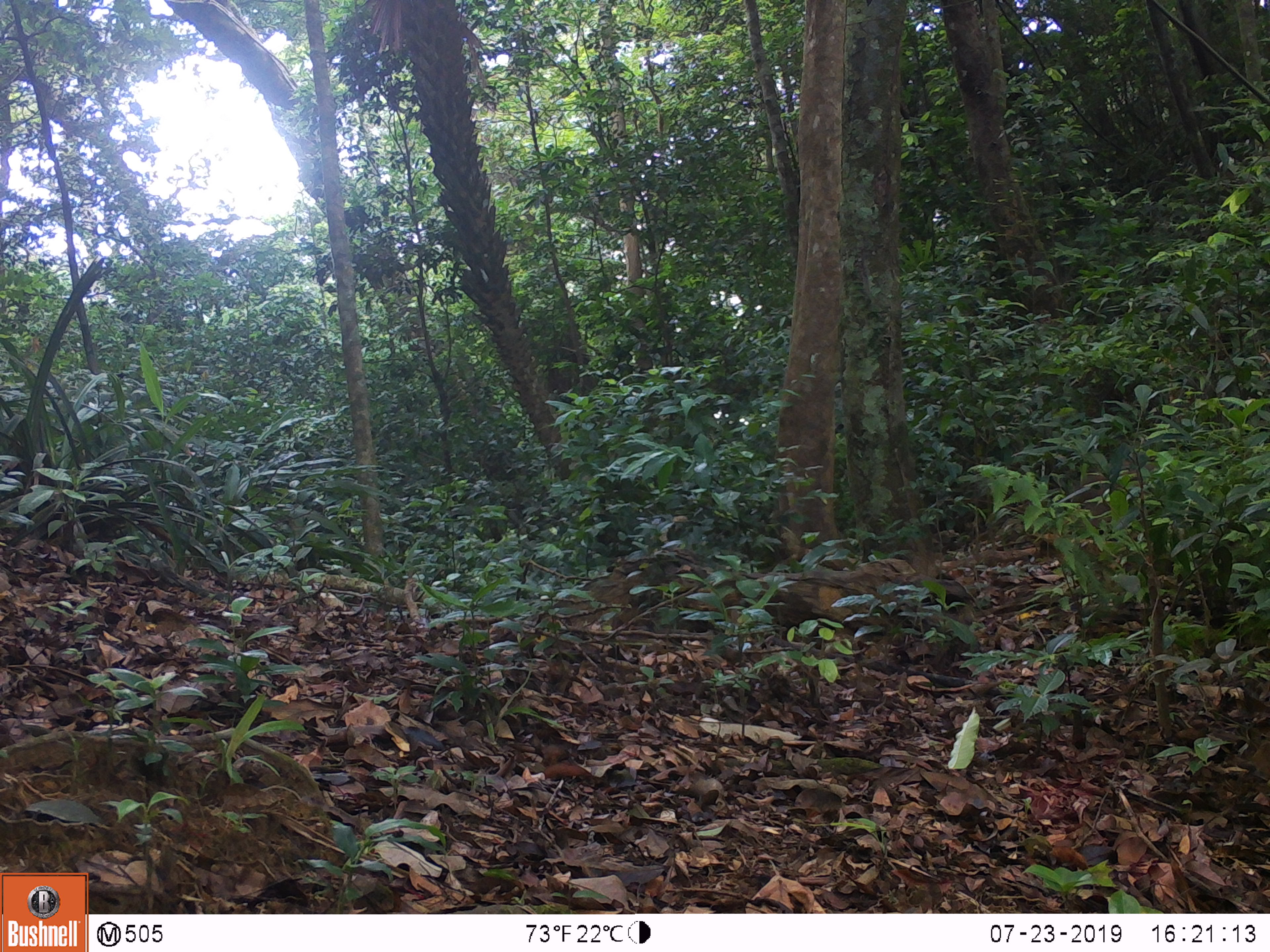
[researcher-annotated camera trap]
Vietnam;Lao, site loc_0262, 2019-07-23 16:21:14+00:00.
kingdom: Animalia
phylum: Chordata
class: Mammalia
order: Artiodactyla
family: Suidae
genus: Sus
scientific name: Sus scrofa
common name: eurasian wild pig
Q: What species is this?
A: Eurasian wild pig (Sus scrofa).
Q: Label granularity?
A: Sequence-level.